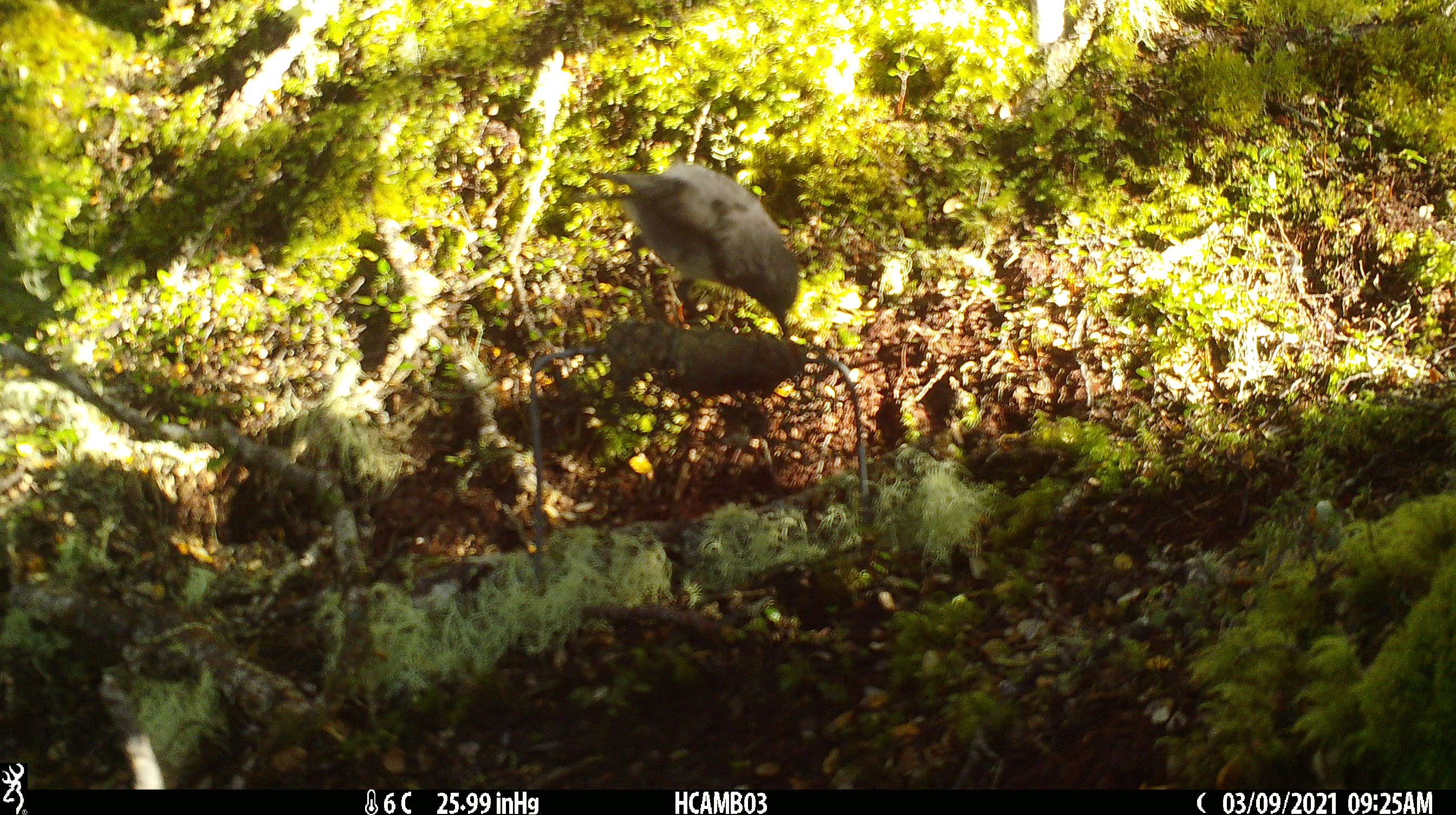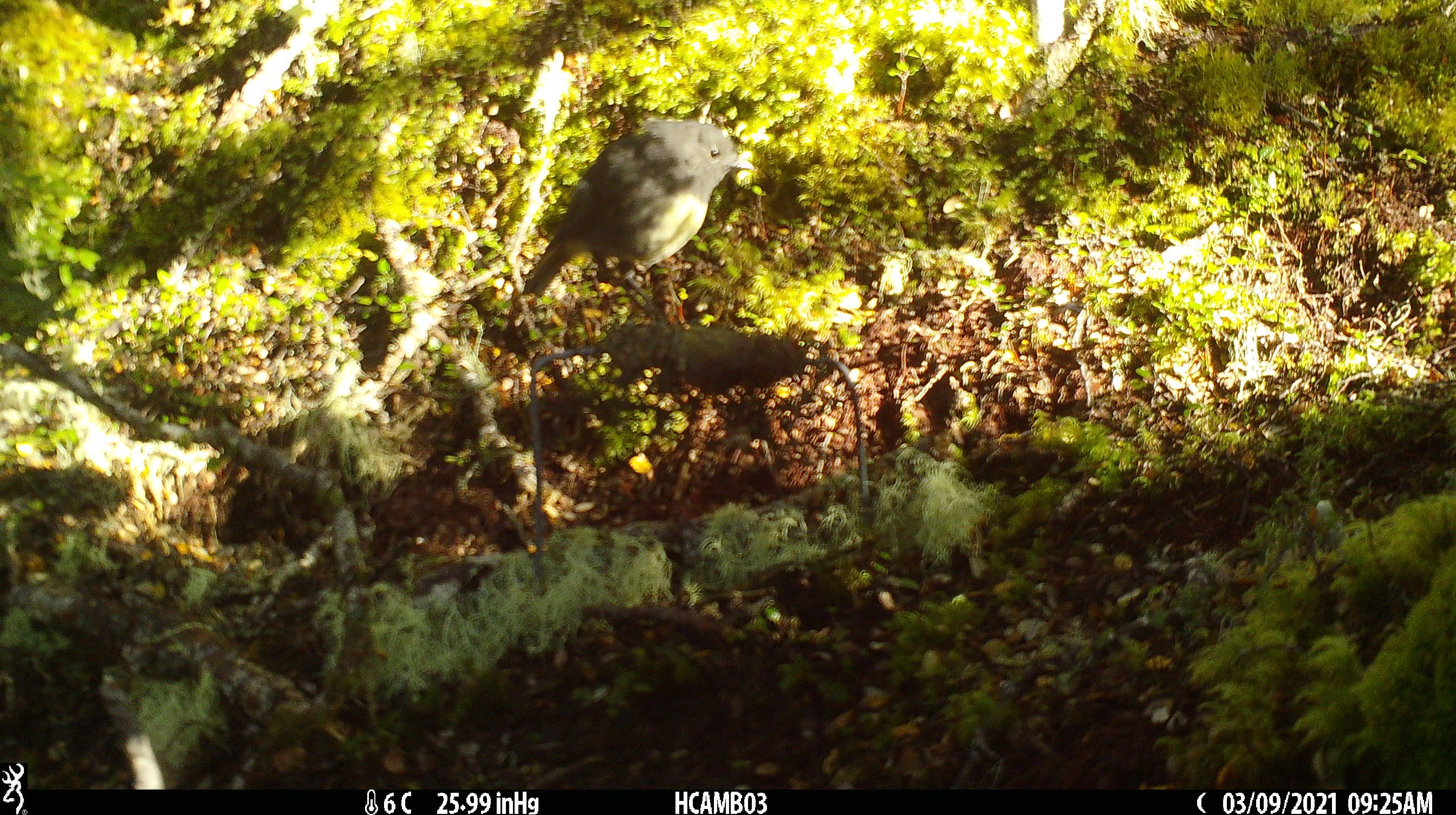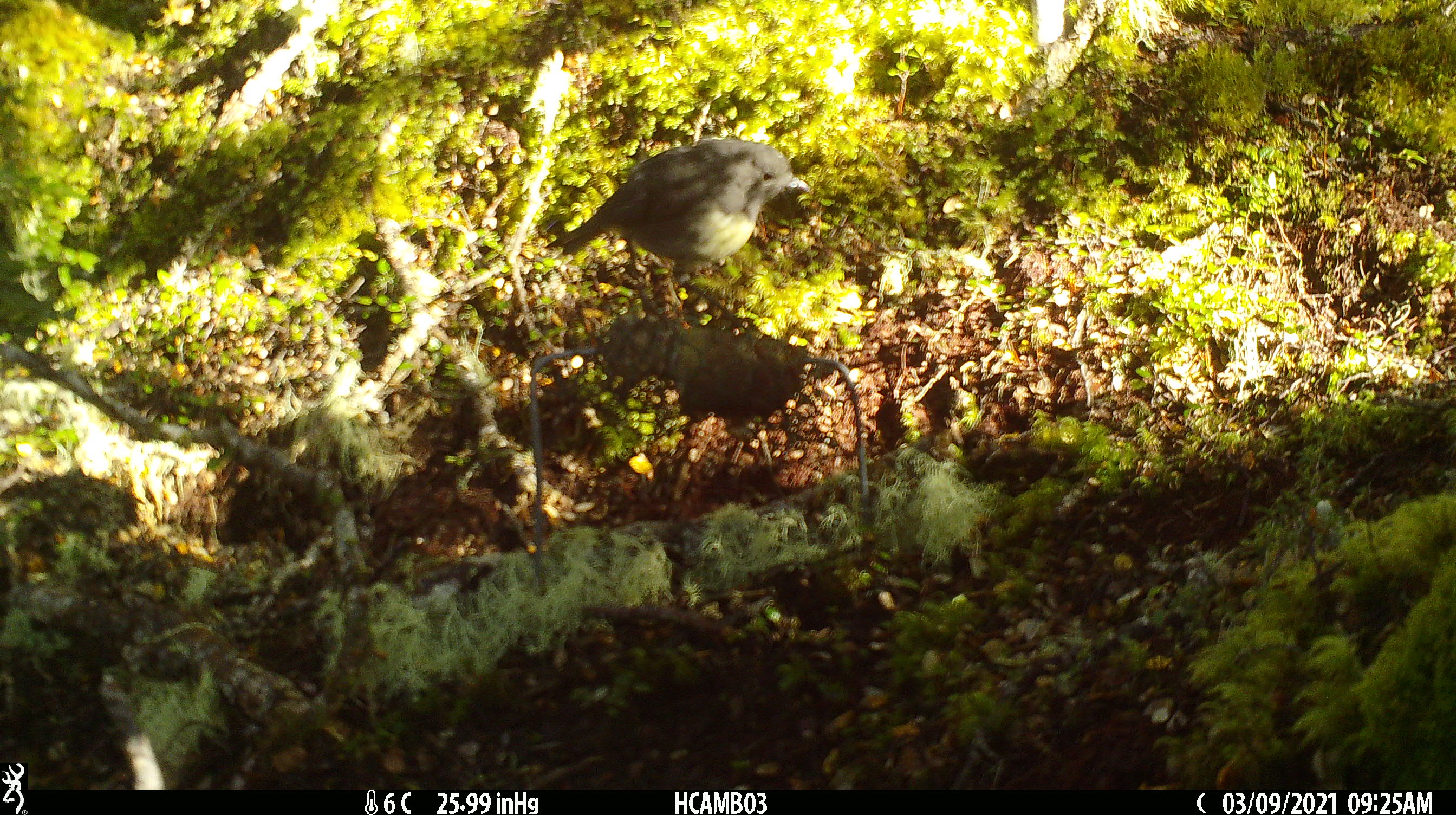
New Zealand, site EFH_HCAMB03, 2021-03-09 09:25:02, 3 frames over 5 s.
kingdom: Animalia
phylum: Chordata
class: Aves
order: Passeriformes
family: Petroicidae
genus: Petroica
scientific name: Petroica australis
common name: new zealand robin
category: robin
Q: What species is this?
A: Robin (new zealand robin) (Petroica australis).